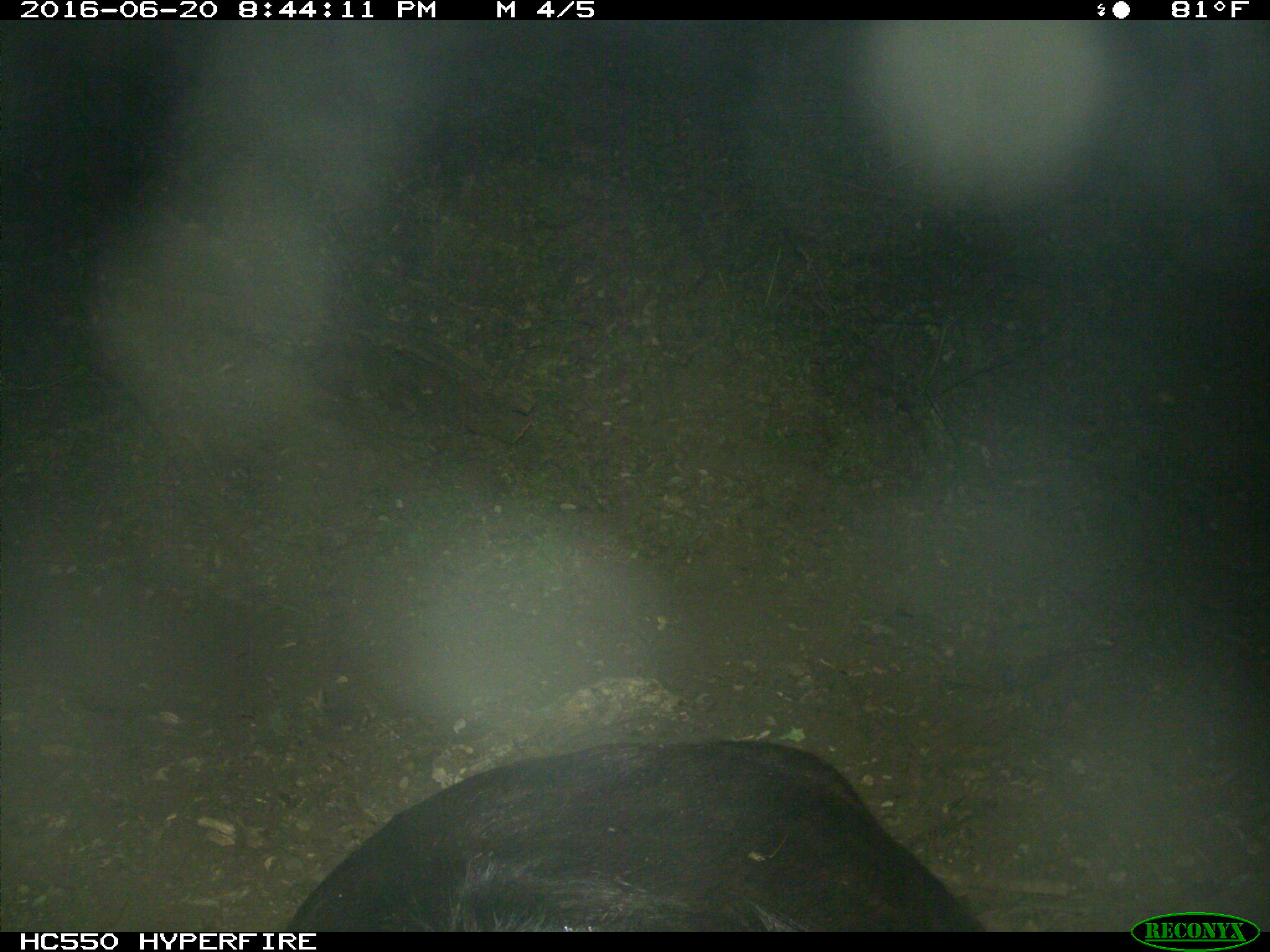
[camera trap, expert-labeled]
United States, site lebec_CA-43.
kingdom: Animalia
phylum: Chordata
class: Mammalia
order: Artiodactyla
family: Bovidae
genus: Bos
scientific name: Bos taurus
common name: domestic cow